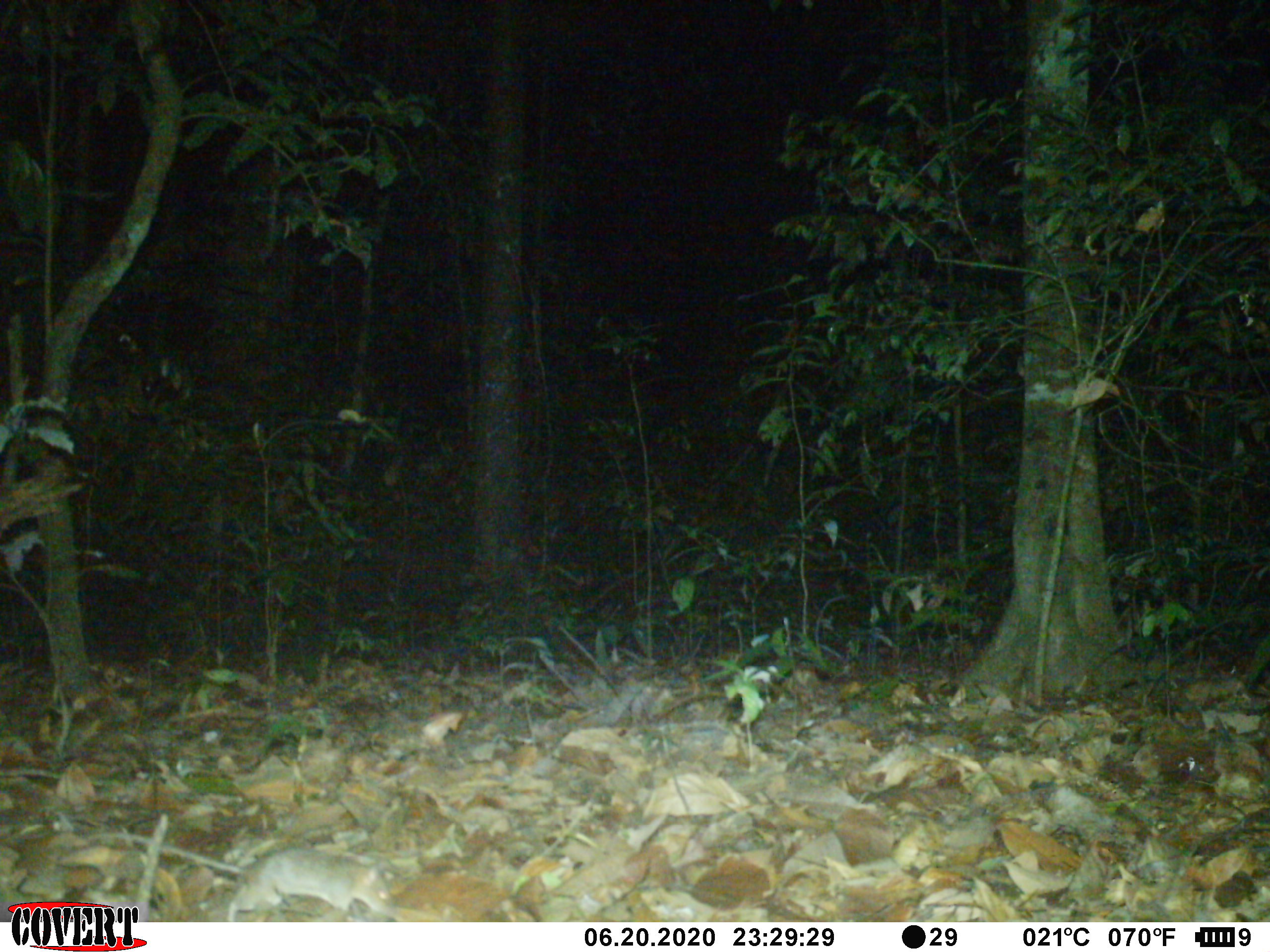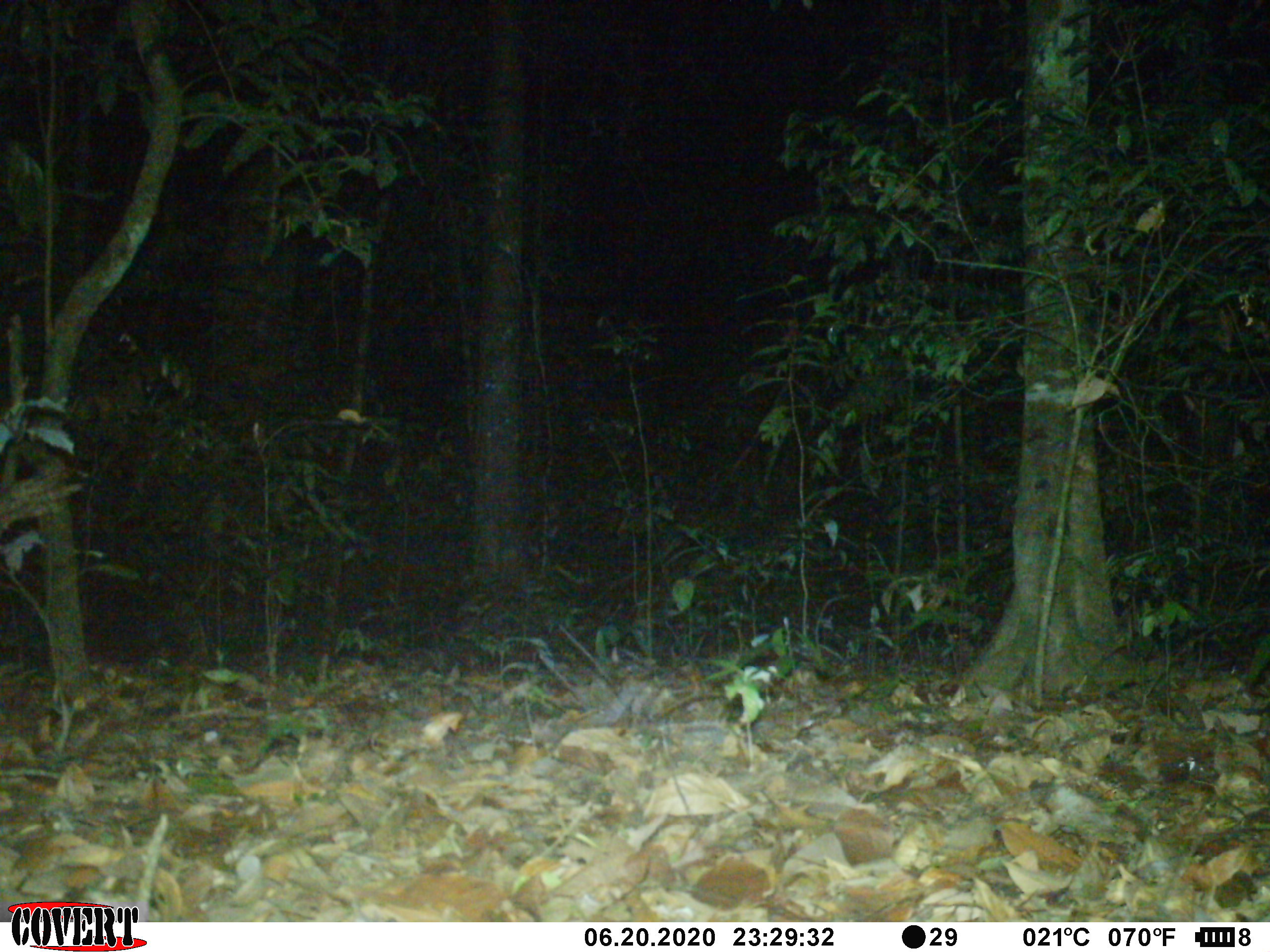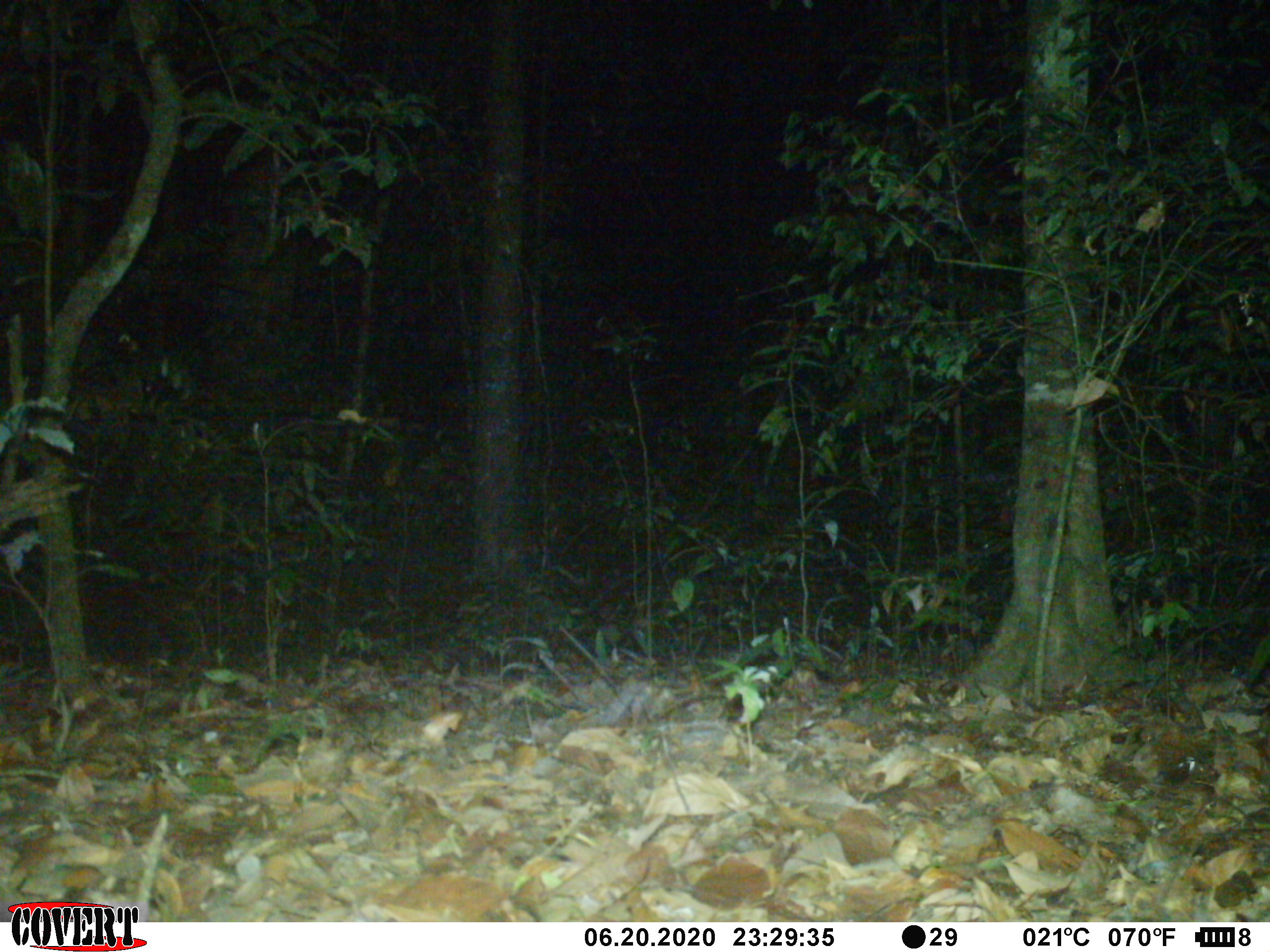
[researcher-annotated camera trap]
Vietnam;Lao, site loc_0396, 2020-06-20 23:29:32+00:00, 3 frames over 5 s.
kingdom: Animalia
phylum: Chordata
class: Mammalia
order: Rodentia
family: Muridae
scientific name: Muridae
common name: old-world mice and rats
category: unidentified murid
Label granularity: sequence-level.